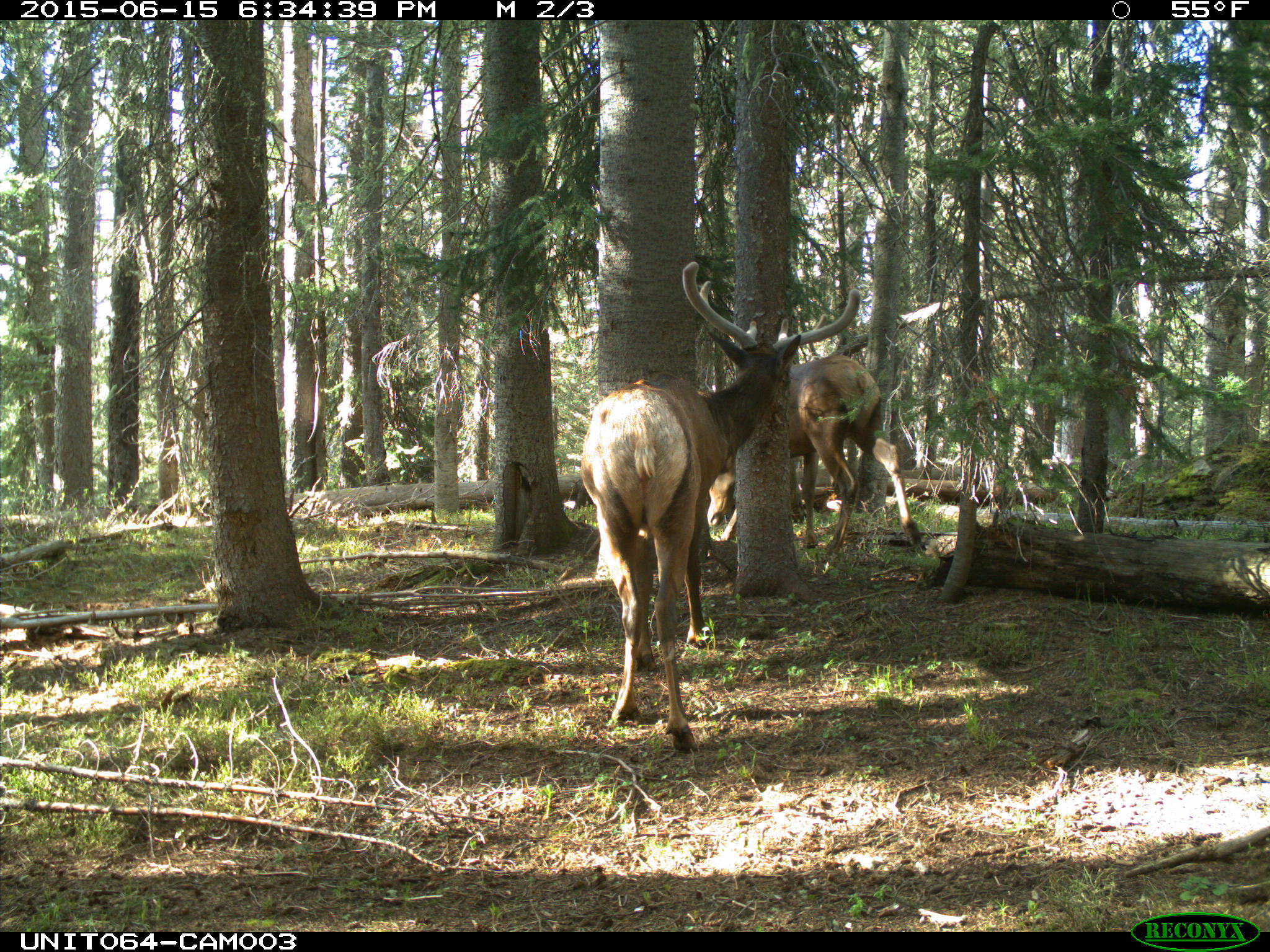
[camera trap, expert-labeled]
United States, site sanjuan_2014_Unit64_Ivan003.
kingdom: Animalia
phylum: Chordata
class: Mammalia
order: Artiodactyla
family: Cervidae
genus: Cervus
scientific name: Cervus elaphus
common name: red deer